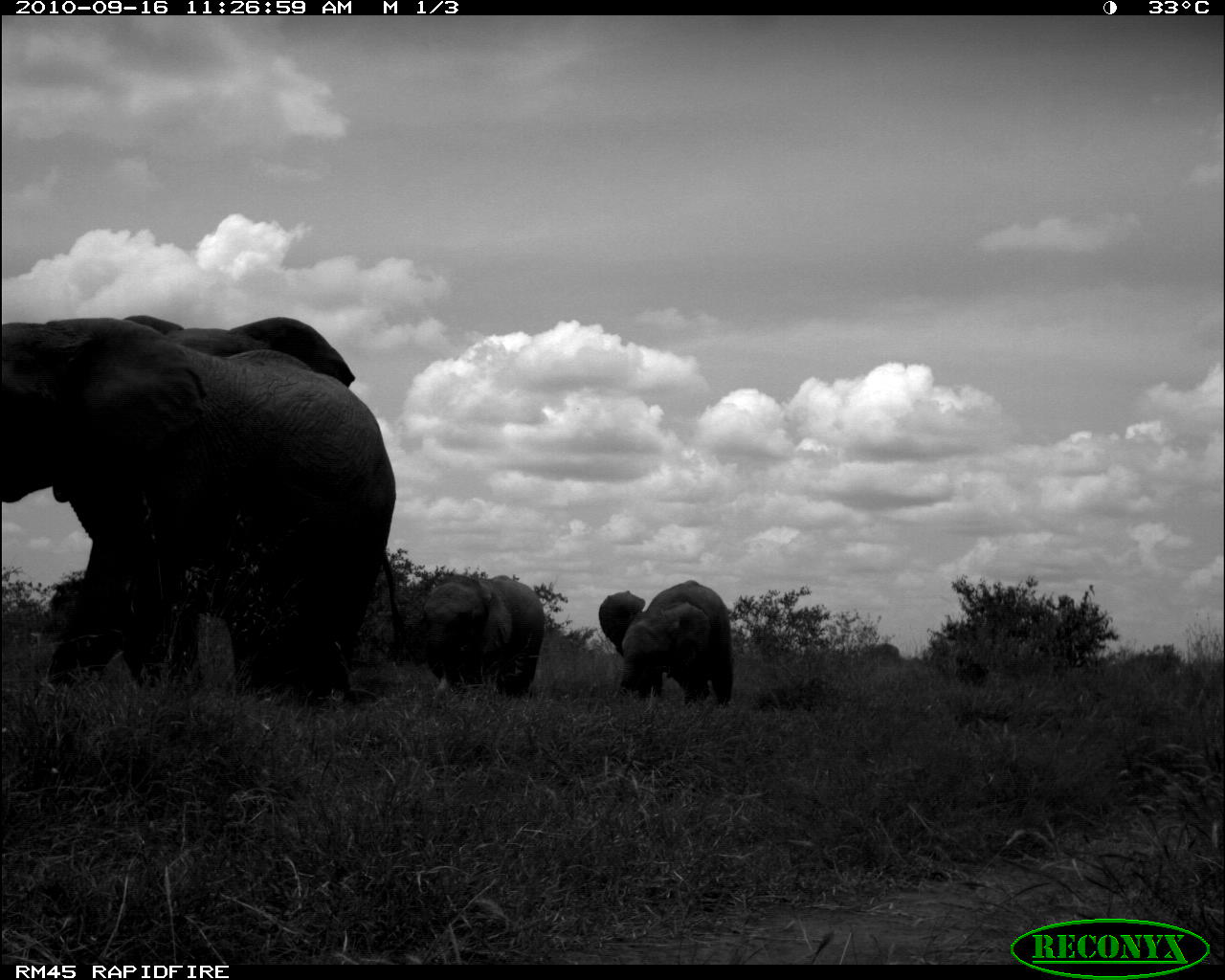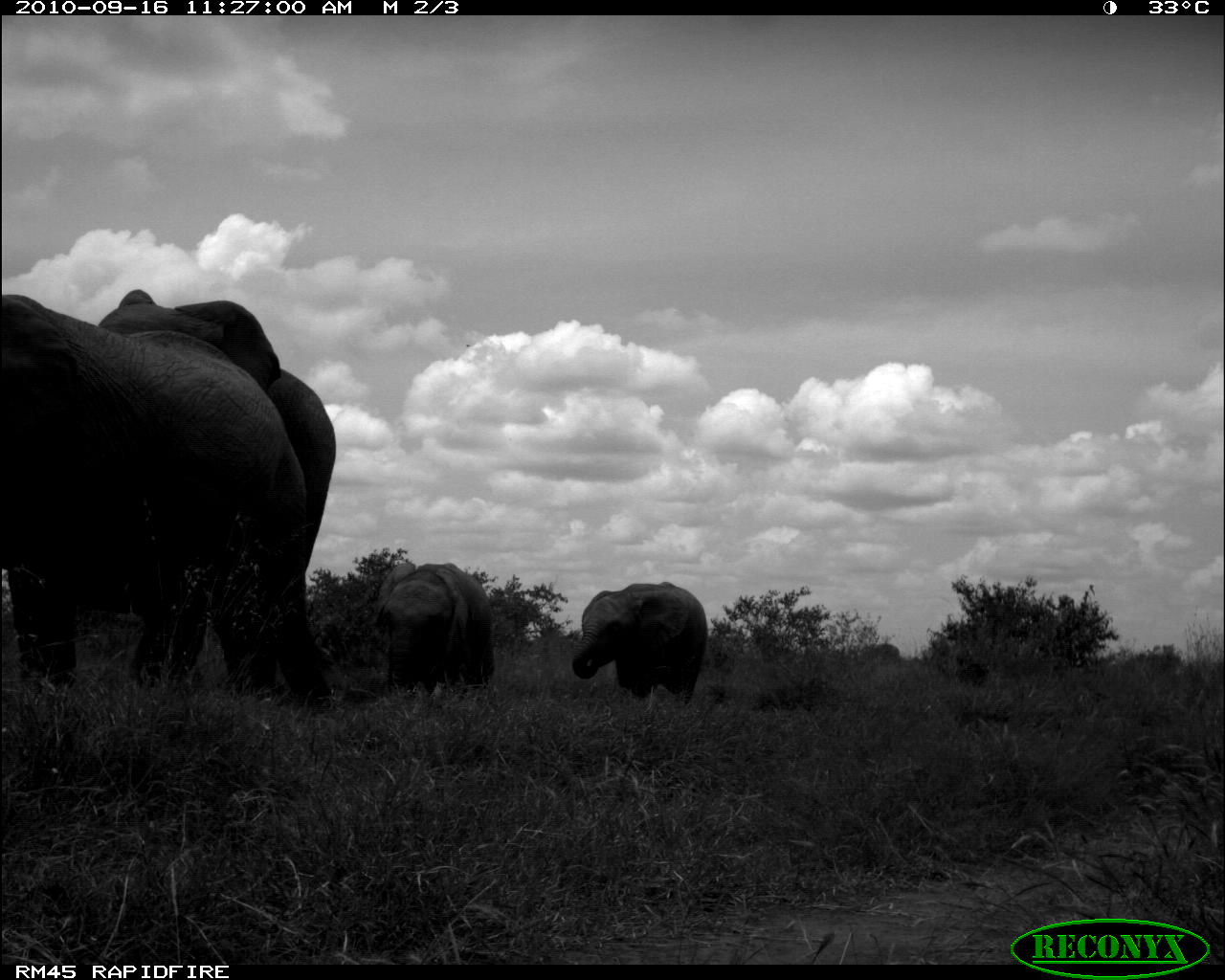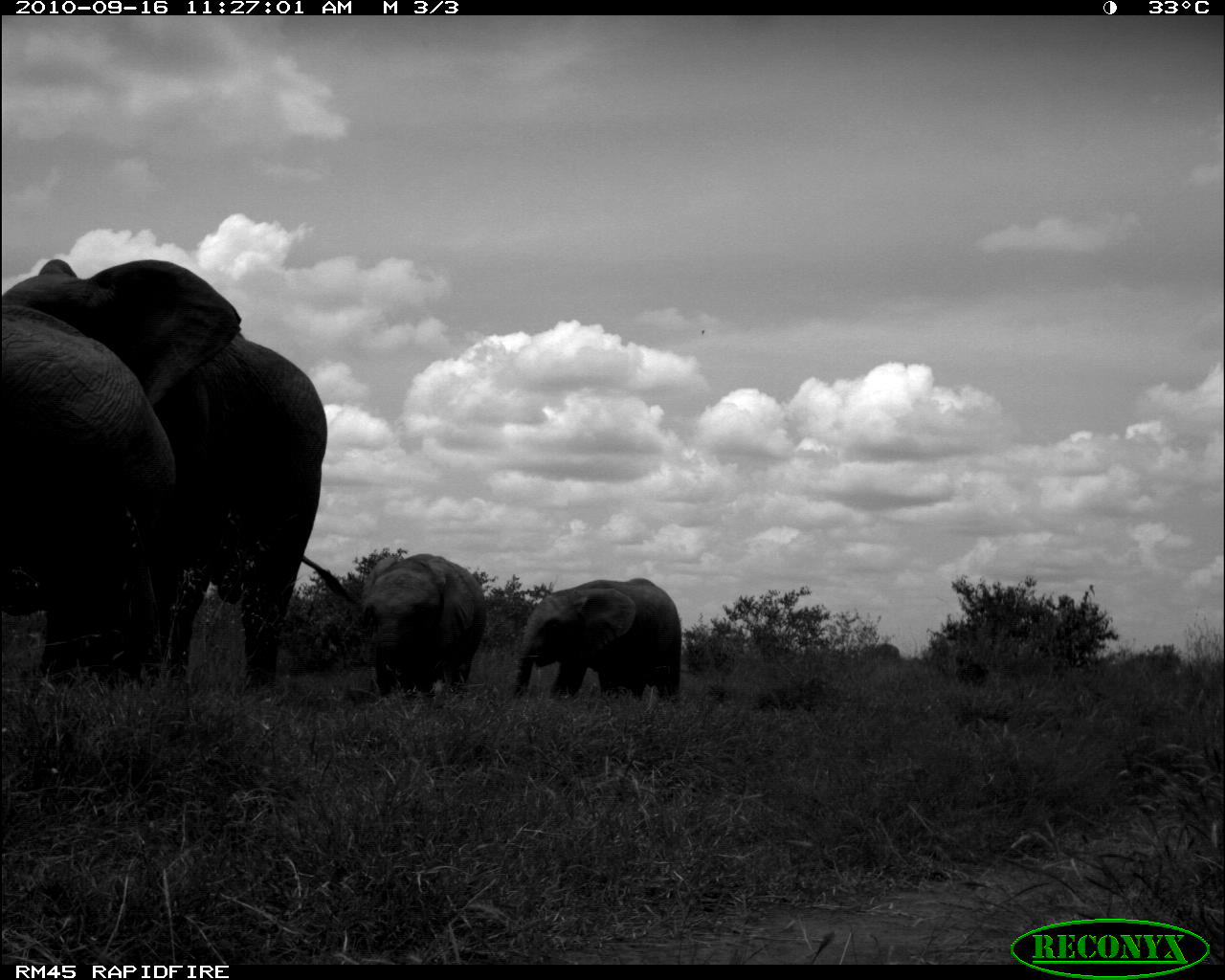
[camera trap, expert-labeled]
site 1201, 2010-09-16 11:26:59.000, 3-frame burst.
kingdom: Animalia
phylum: Chordata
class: Mammalia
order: Proboscidea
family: Elephantidae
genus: Loxodonta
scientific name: Loxodonta africana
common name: african bush elephant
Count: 4.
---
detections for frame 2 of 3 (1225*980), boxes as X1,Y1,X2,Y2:
loxodonta africana: 3,283,317,712; 88,287,345,702; 569,580,711,701; 366,559,494,690